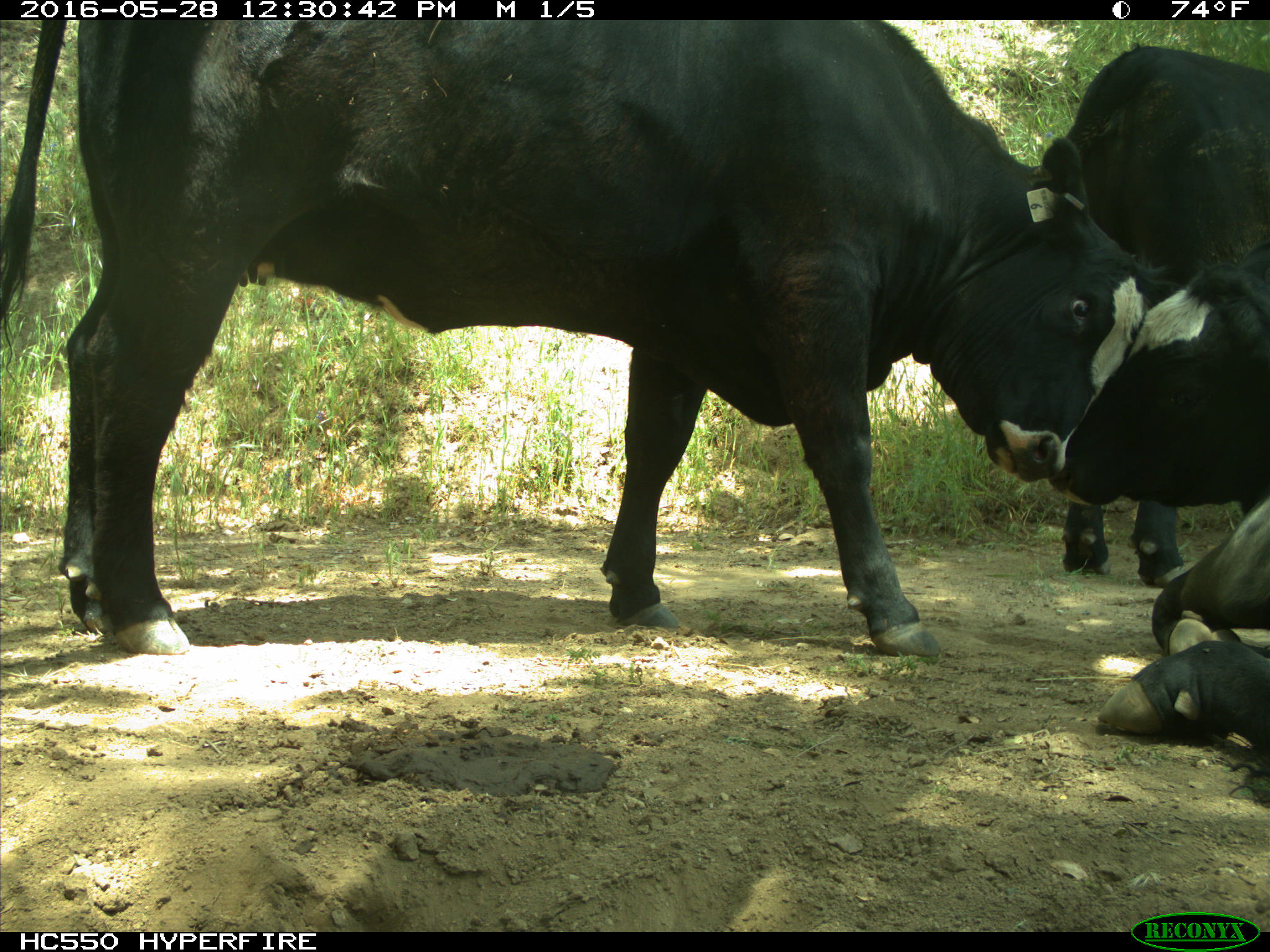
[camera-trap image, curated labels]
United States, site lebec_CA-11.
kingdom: Animalia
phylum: Chordata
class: Mammalia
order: Artiodactyla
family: Bovidae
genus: Bos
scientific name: Bos taurus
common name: domestic cow